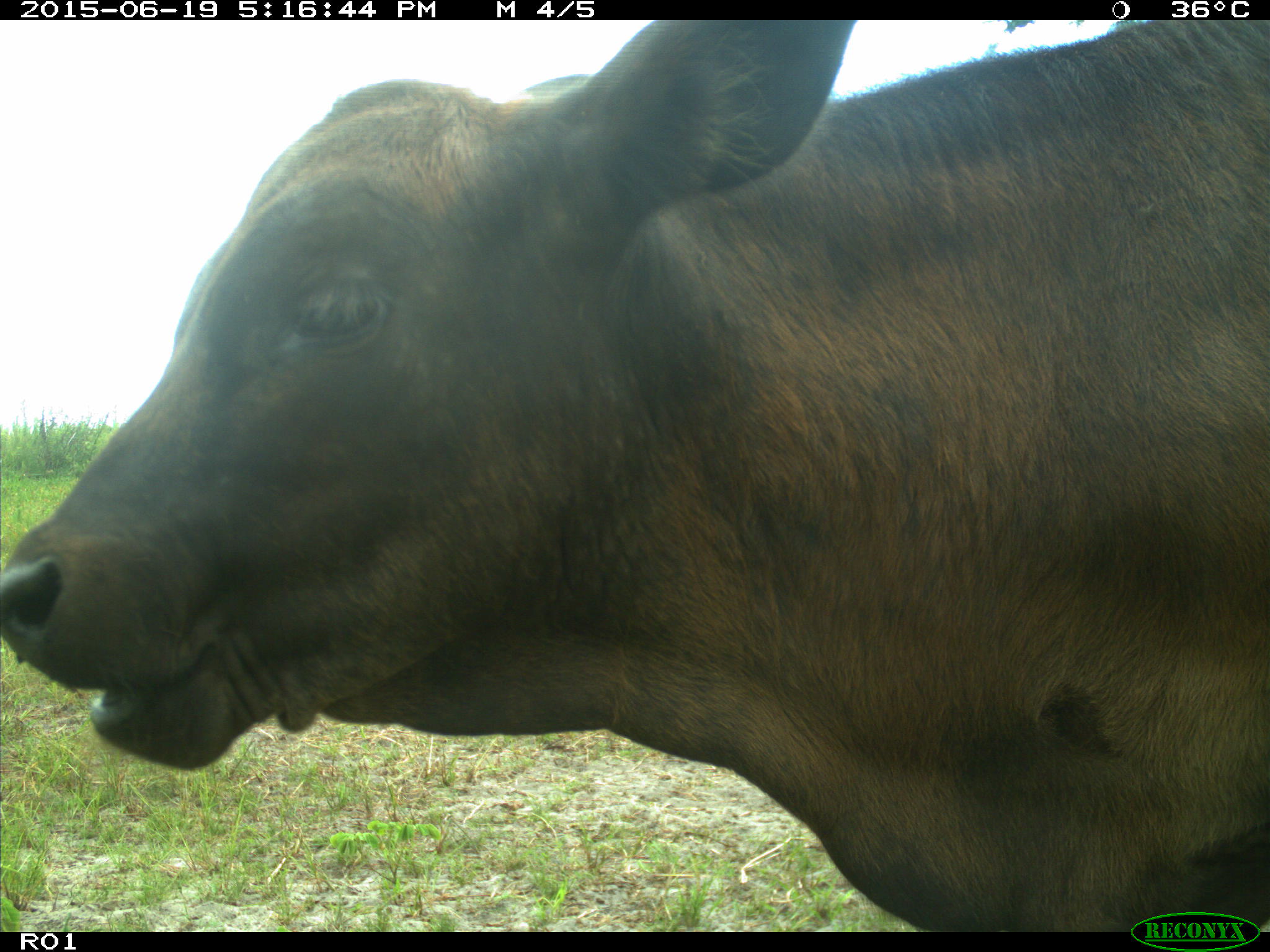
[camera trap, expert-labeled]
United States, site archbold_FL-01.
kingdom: Animalia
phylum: Chordata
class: Mammalia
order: Artiodactyla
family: Bovidae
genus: Bos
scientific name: Bos taurus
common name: domestic cow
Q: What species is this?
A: Bos taurus (domestic cow).